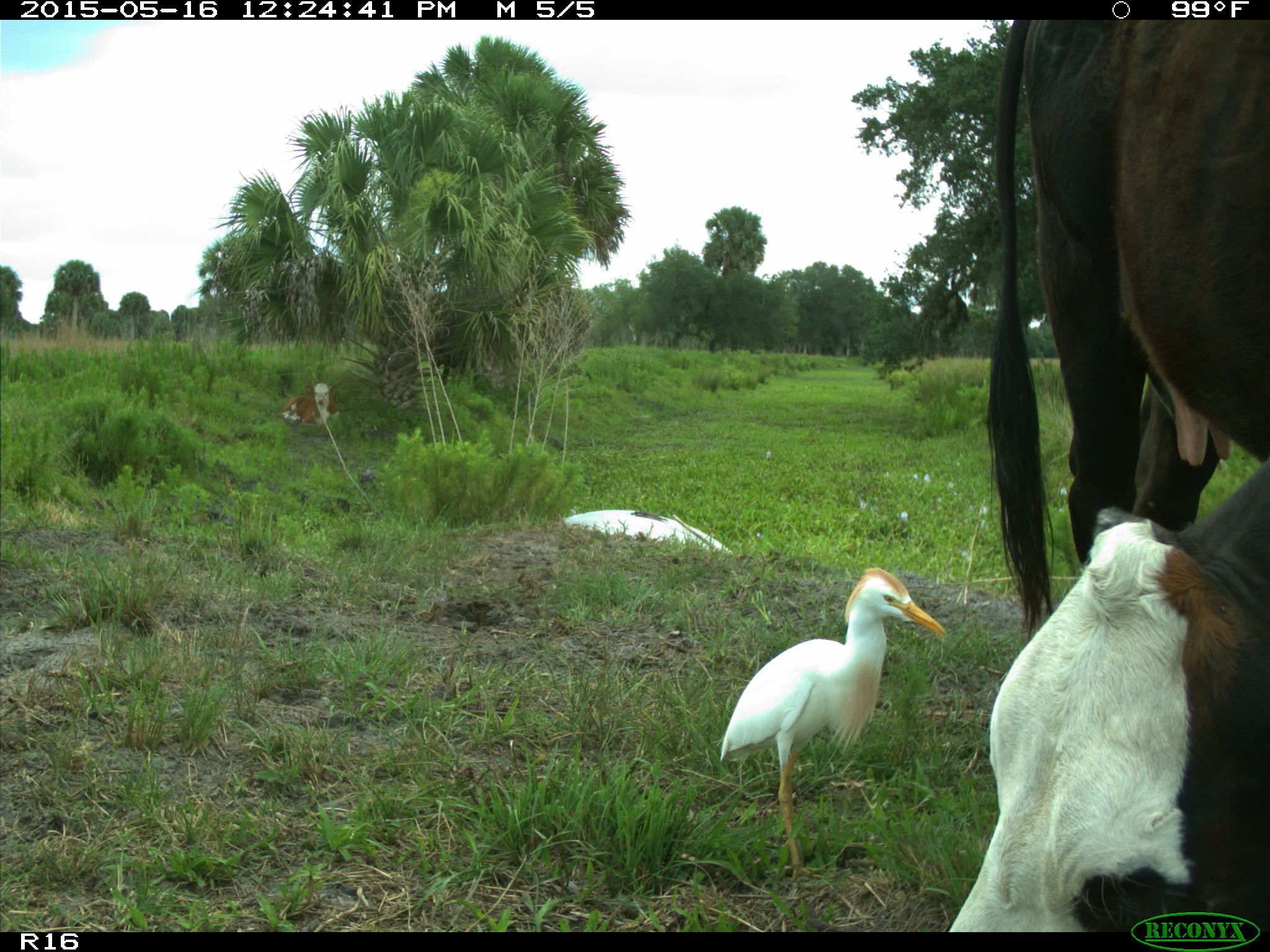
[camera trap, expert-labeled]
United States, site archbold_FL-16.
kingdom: Animalia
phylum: Chordata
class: Mammalia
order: Artiodactyla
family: Bovidae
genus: Bos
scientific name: Bos taurus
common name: domestic cow